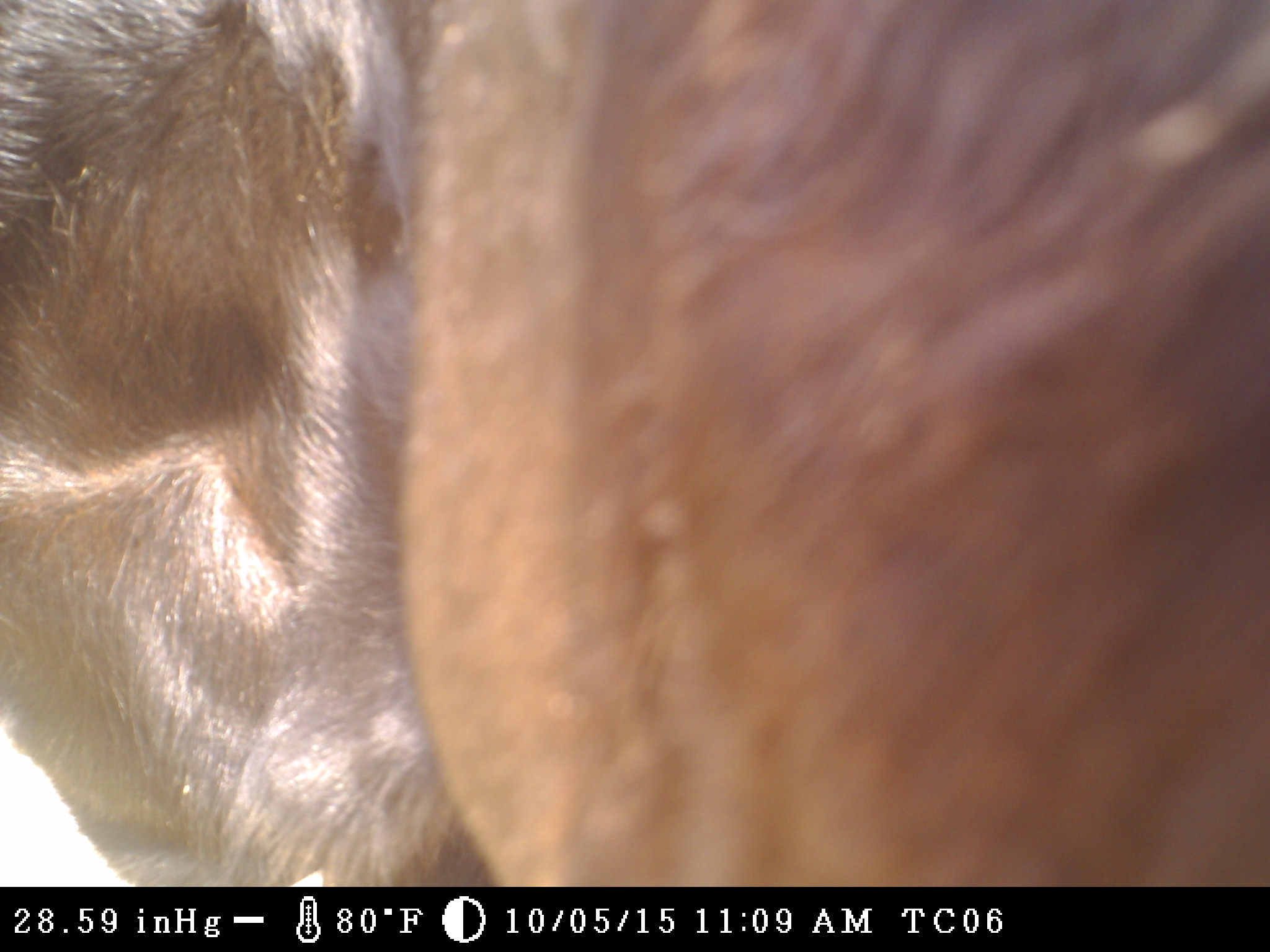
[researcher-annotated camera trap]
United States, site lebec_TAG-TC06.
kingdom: Animalia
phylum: Chordata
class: Mammalia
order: Artiodactyla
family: Bovidae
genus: Bos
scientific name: Bos taurus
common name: domestic cow